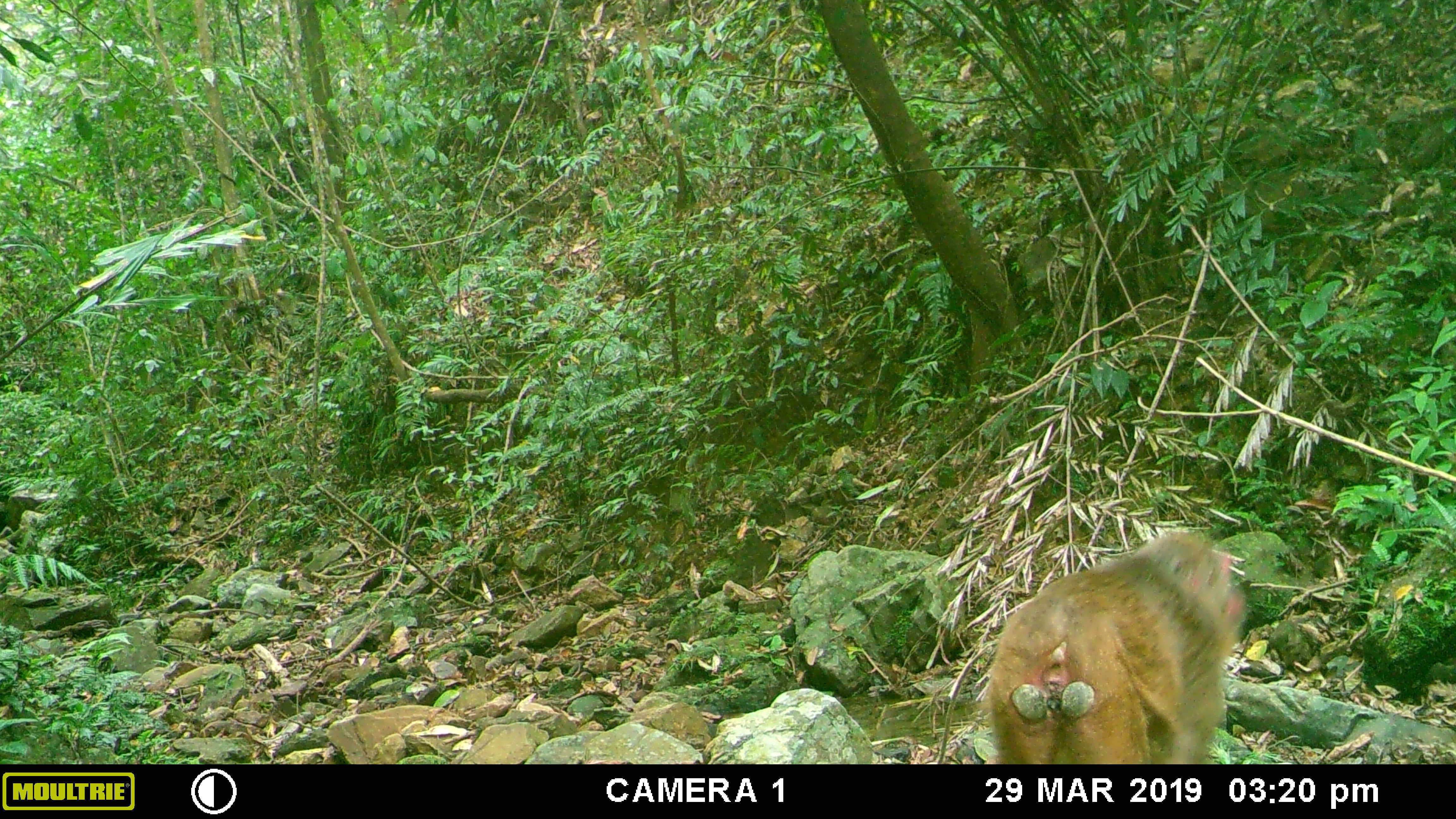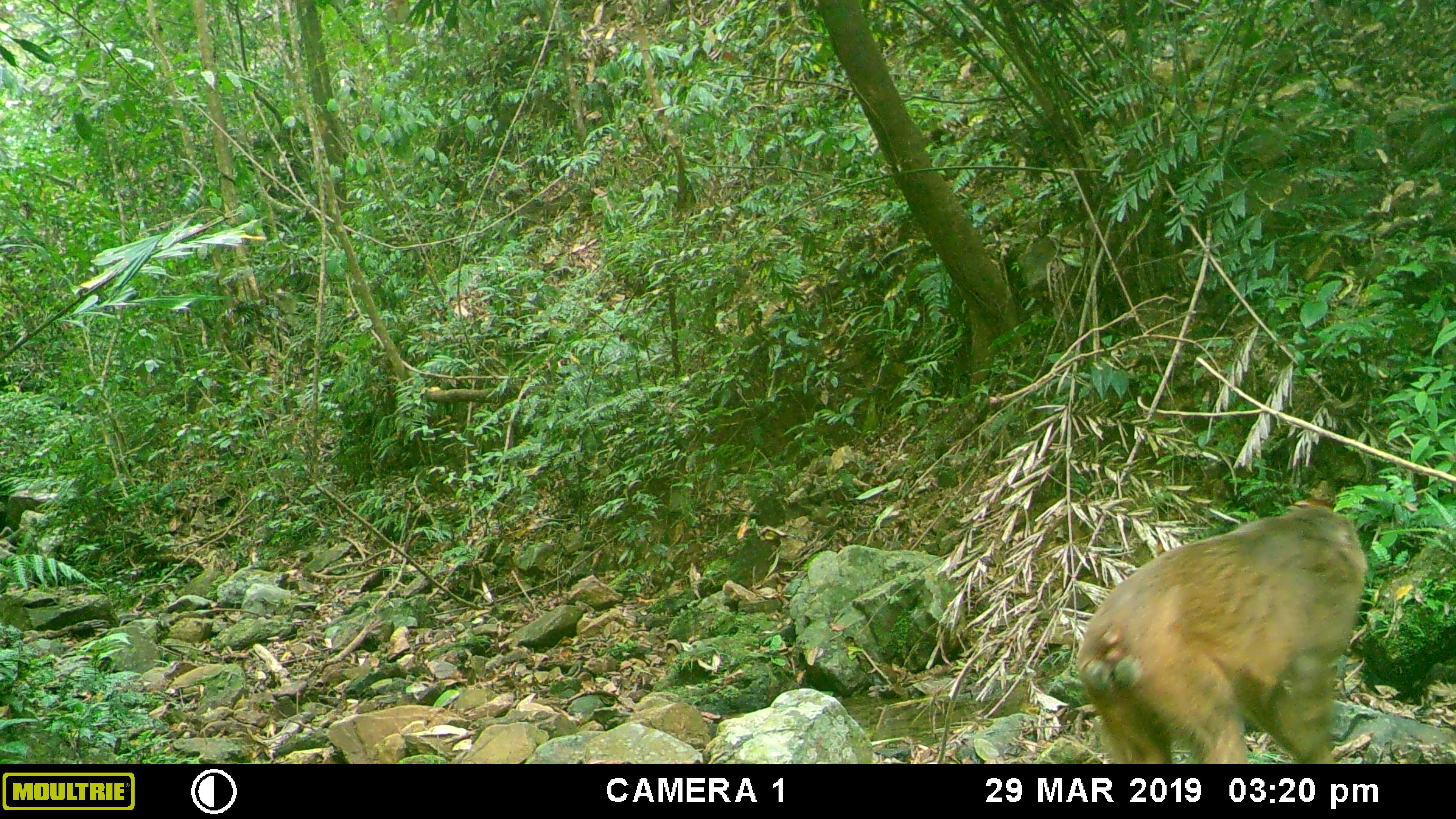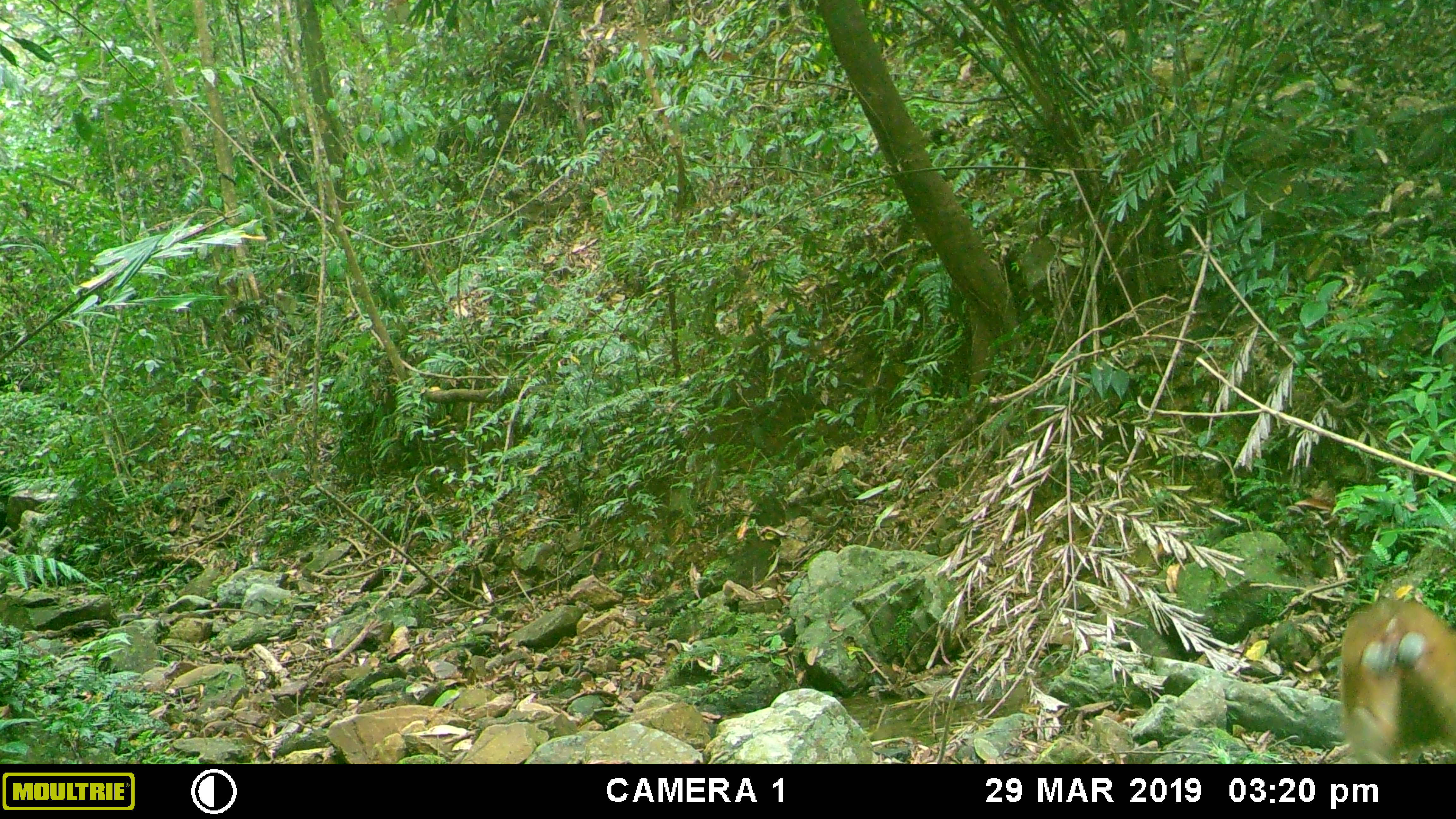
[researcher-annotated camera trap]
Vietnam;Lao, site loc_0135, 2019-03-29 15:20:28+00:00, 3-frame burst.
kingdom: Animalia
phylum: Chordata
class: Mammalia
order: Primates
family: Cercopithecidae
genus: Macaca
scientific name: Macaca arctoides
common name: stump-tailed macaque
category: stump tailed macaque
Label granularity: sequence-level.